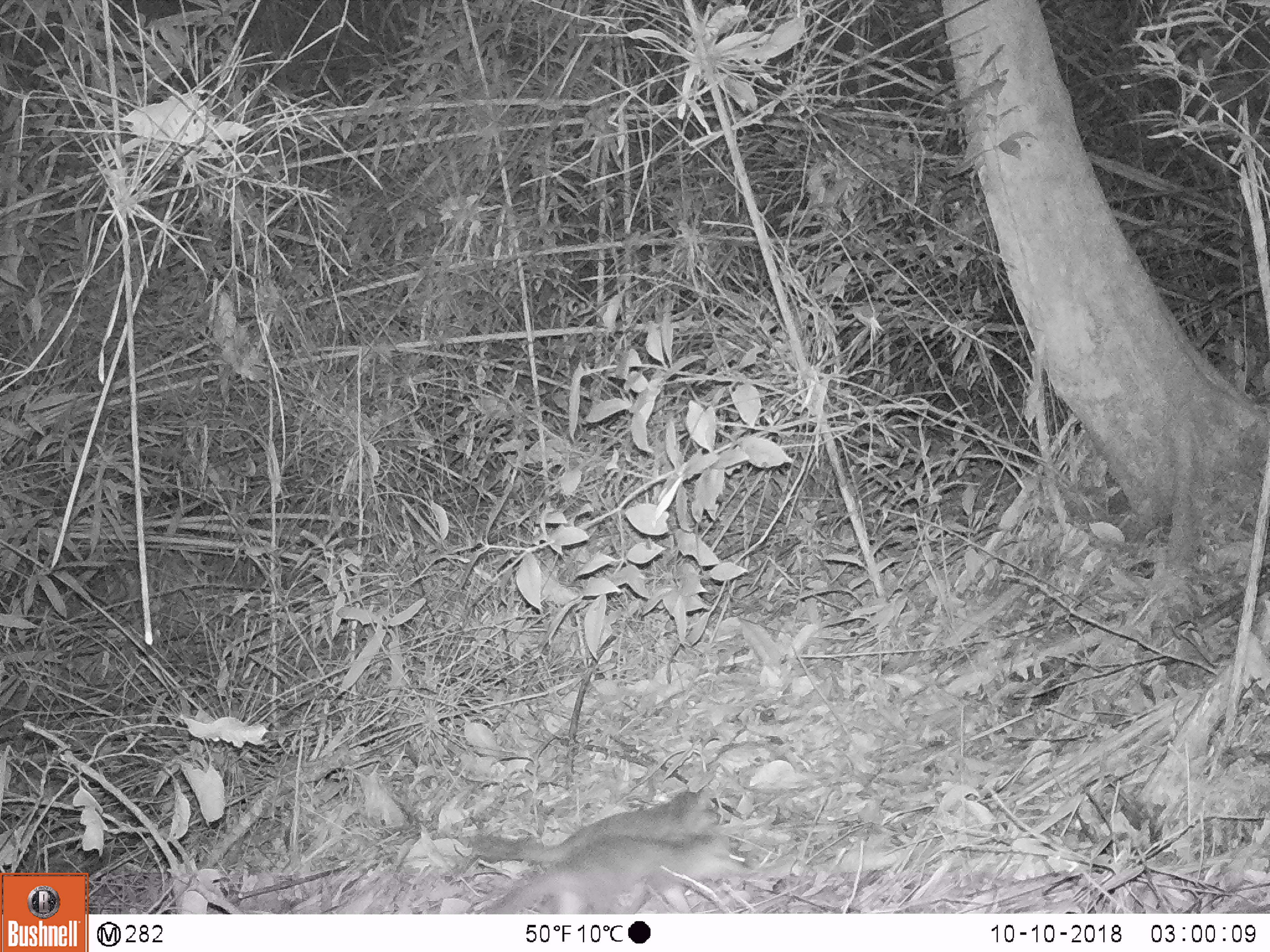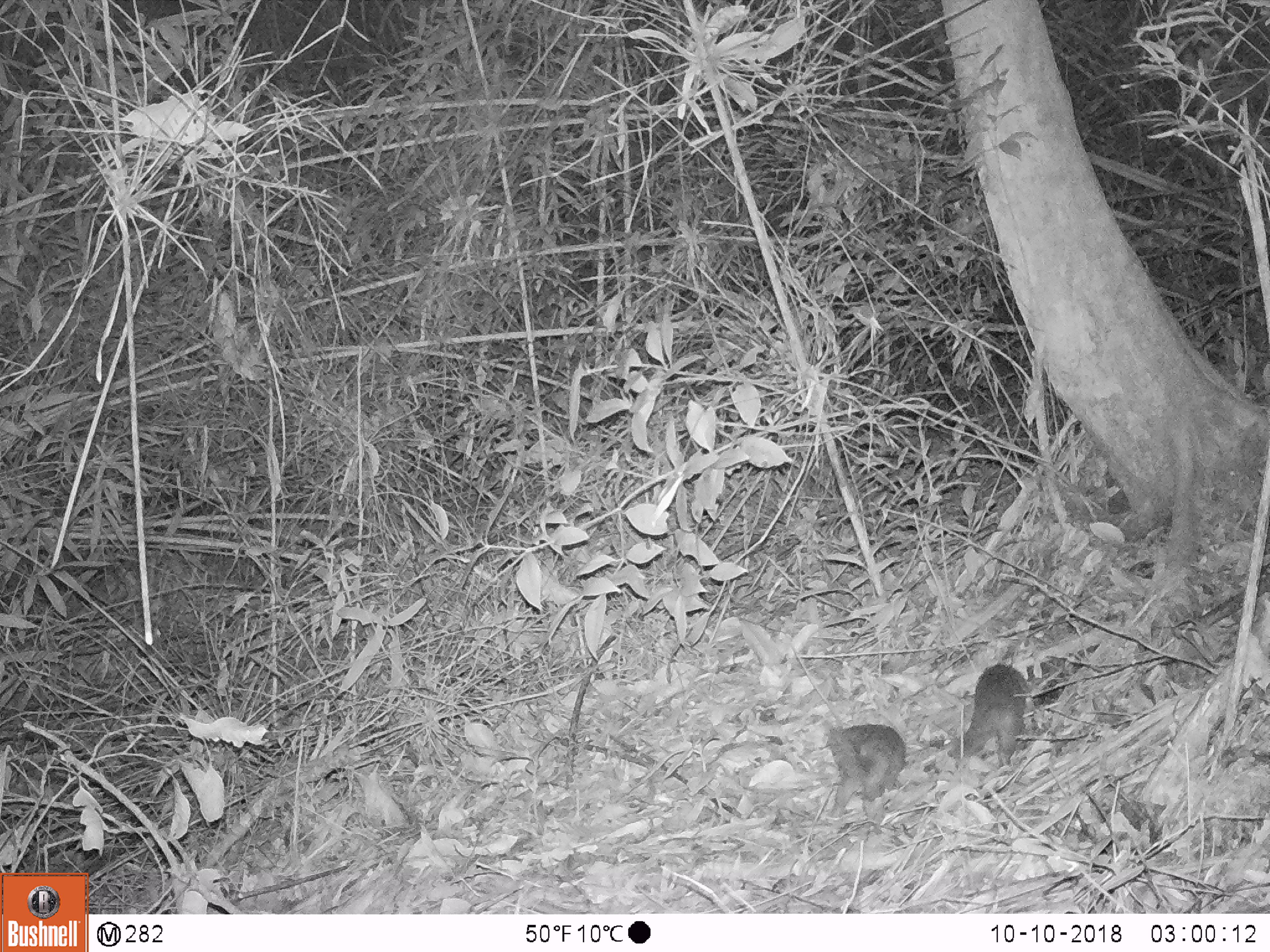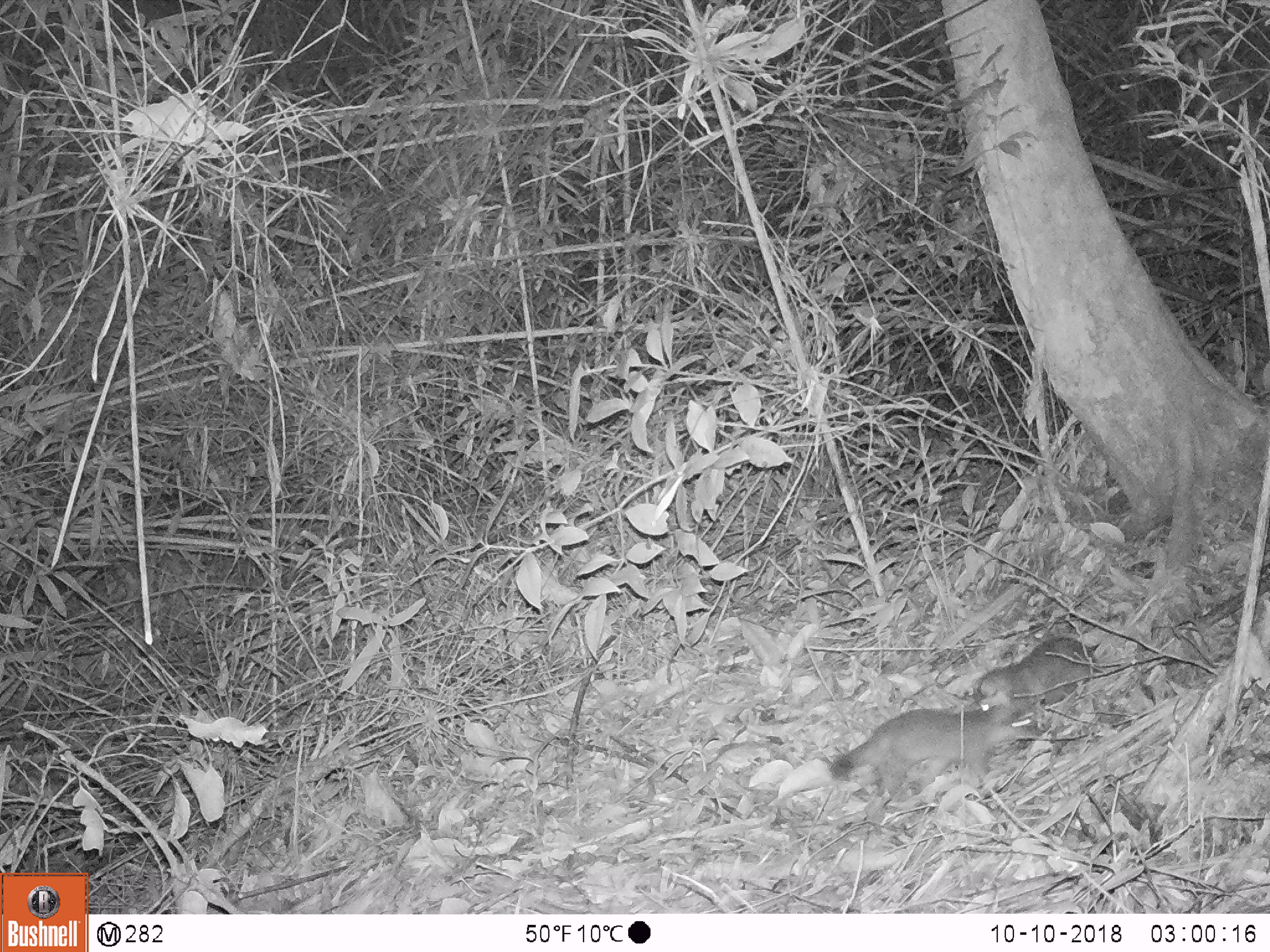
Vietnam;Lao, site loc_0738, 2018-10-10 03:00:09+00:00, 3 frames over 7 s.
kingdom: Animalia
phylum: Chordata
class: Mammalia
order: Carnivora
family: Mustelidae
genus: Melogale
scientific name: Melogale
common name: ferret badger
Ferret badger (Melogale). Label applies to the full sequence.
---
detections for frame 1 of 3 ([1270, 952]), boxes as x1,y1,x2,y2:
ferret badger: 483,834,752,913; 475,783,720,864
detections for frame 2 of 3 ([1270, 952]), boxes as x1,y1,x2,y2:
ferret badger: 947,664,1030,767; 825,723,908,823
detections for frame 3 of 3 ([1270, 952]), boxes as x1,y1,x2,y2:
ferret badger: 829,704,1040,799; 971,636,1099,709